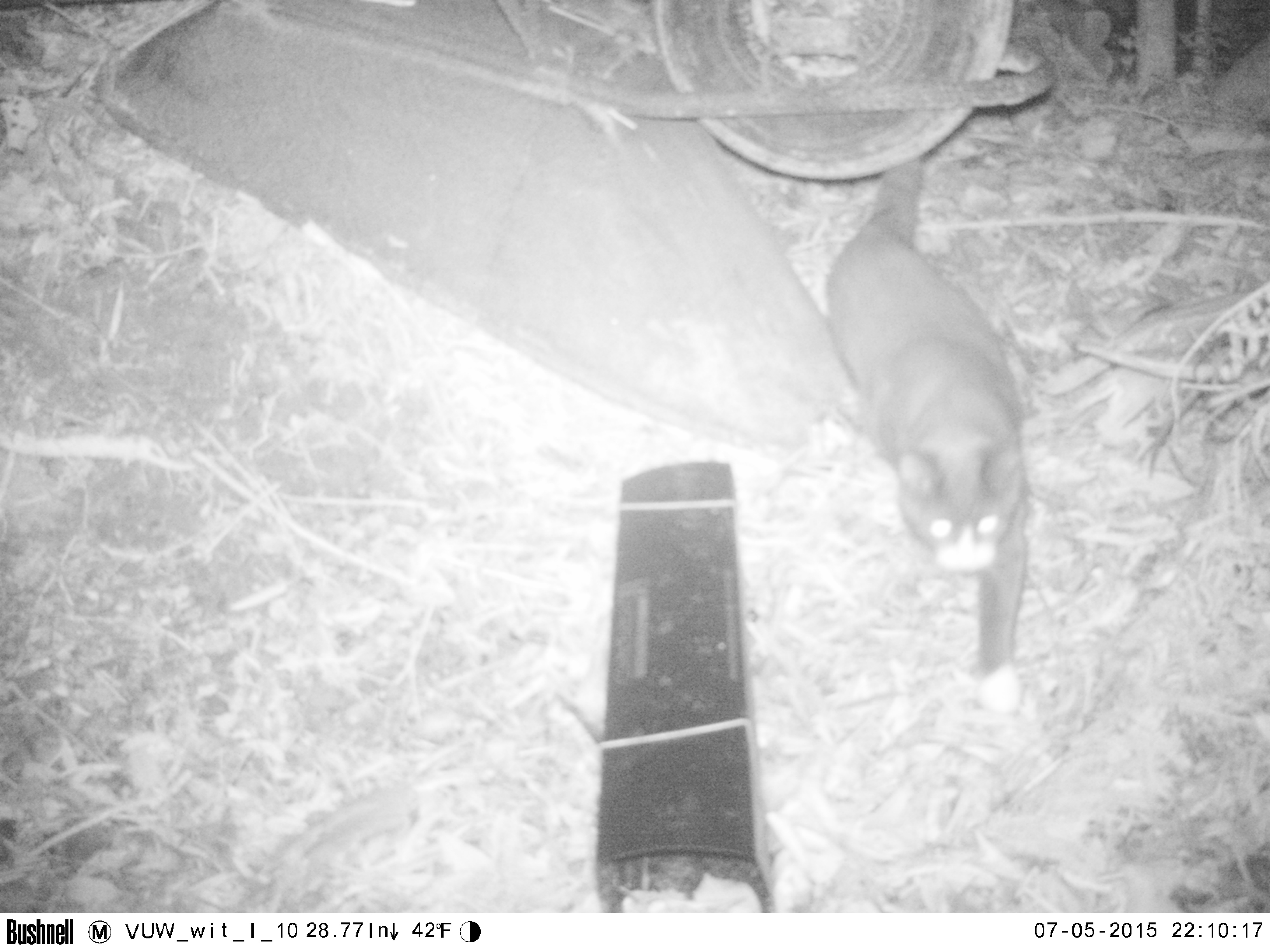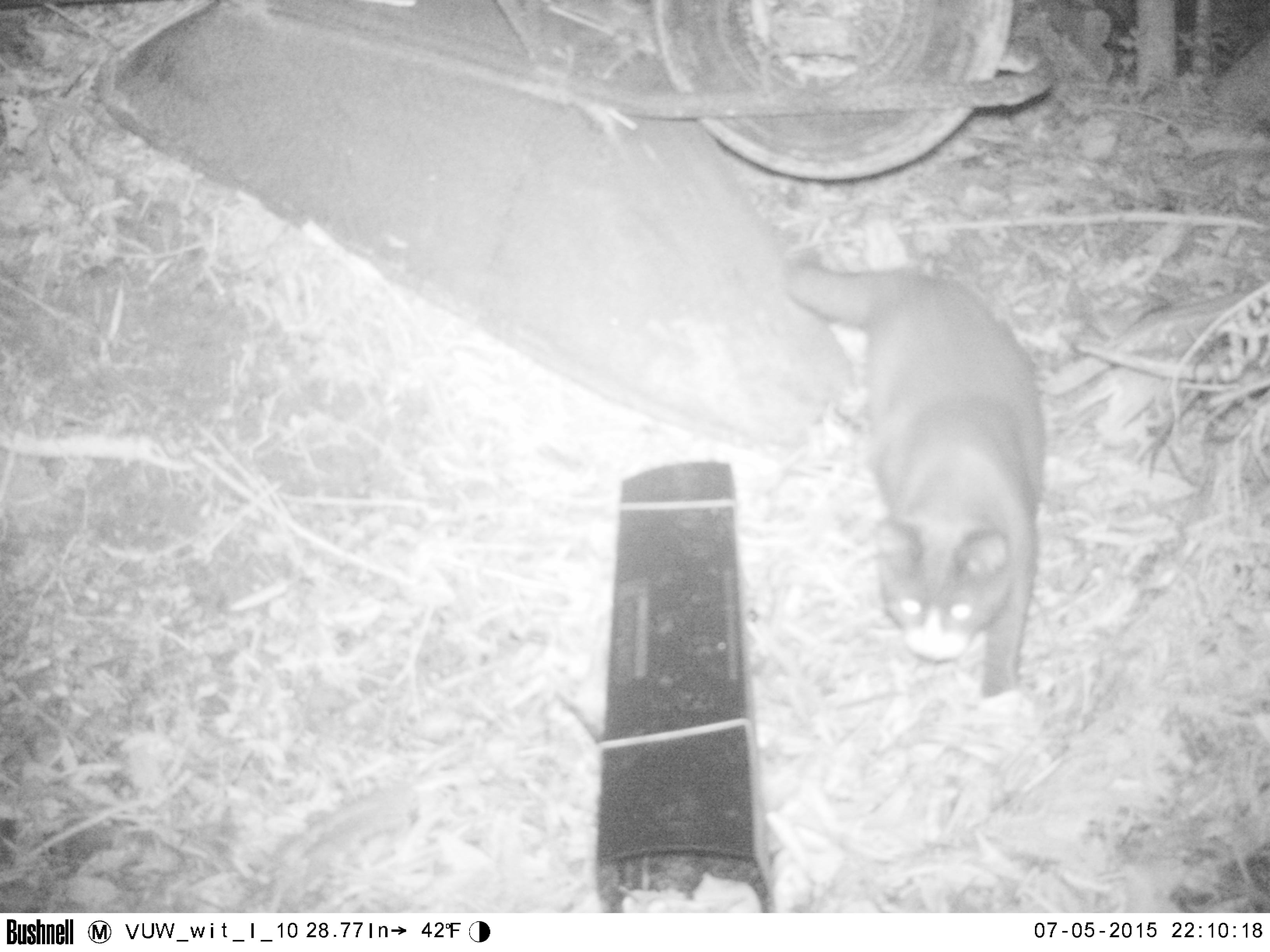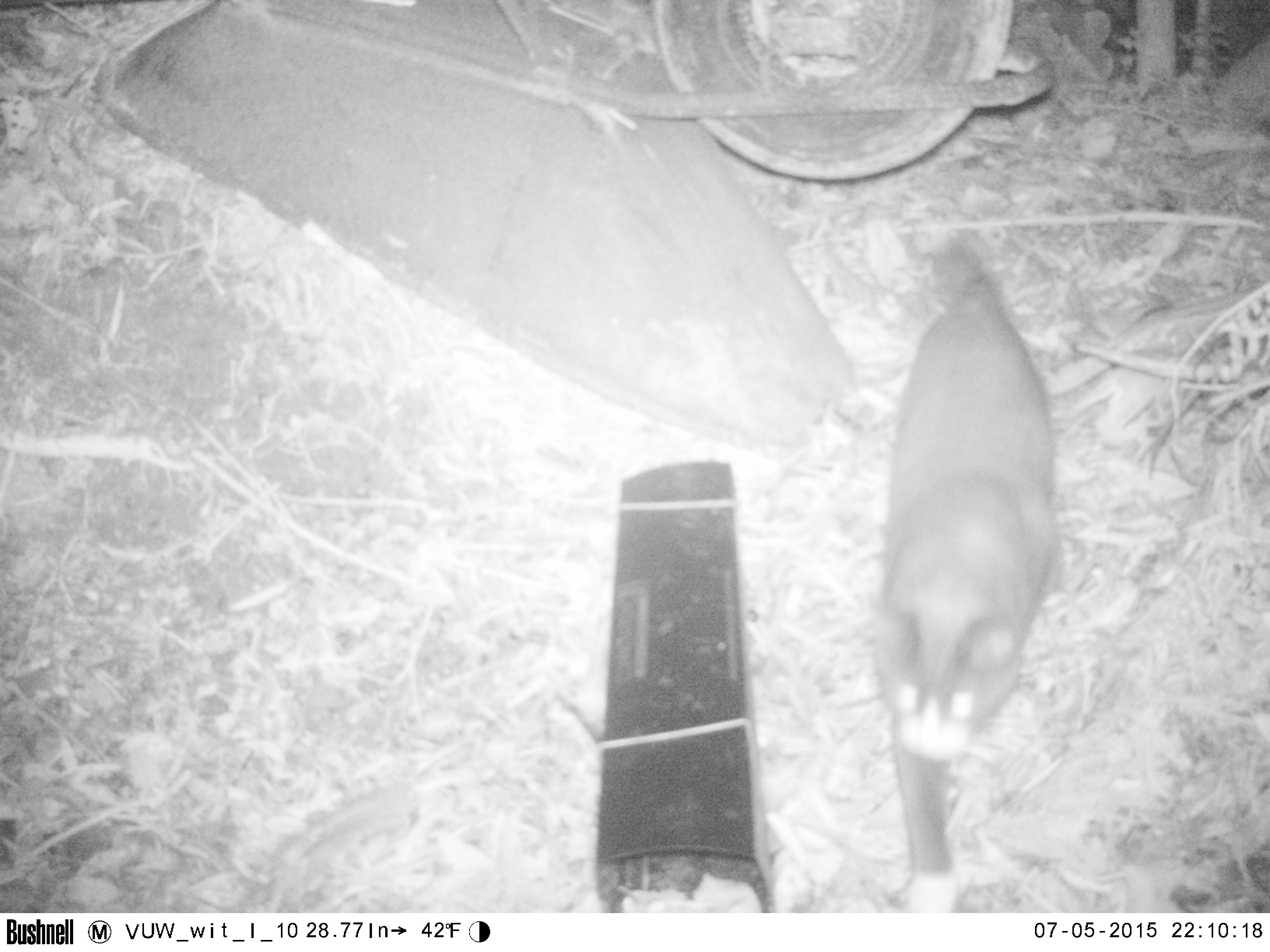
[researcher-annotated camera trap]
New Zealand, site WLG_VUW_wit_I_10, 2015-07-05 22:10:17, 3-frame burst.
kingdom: Animalia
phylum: Chordata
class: Mammalia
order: Carnivora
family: Felidae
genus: Felis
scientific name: Felis catus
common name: domestic cat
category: cat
Cat (domestic cat) (Felis catus).